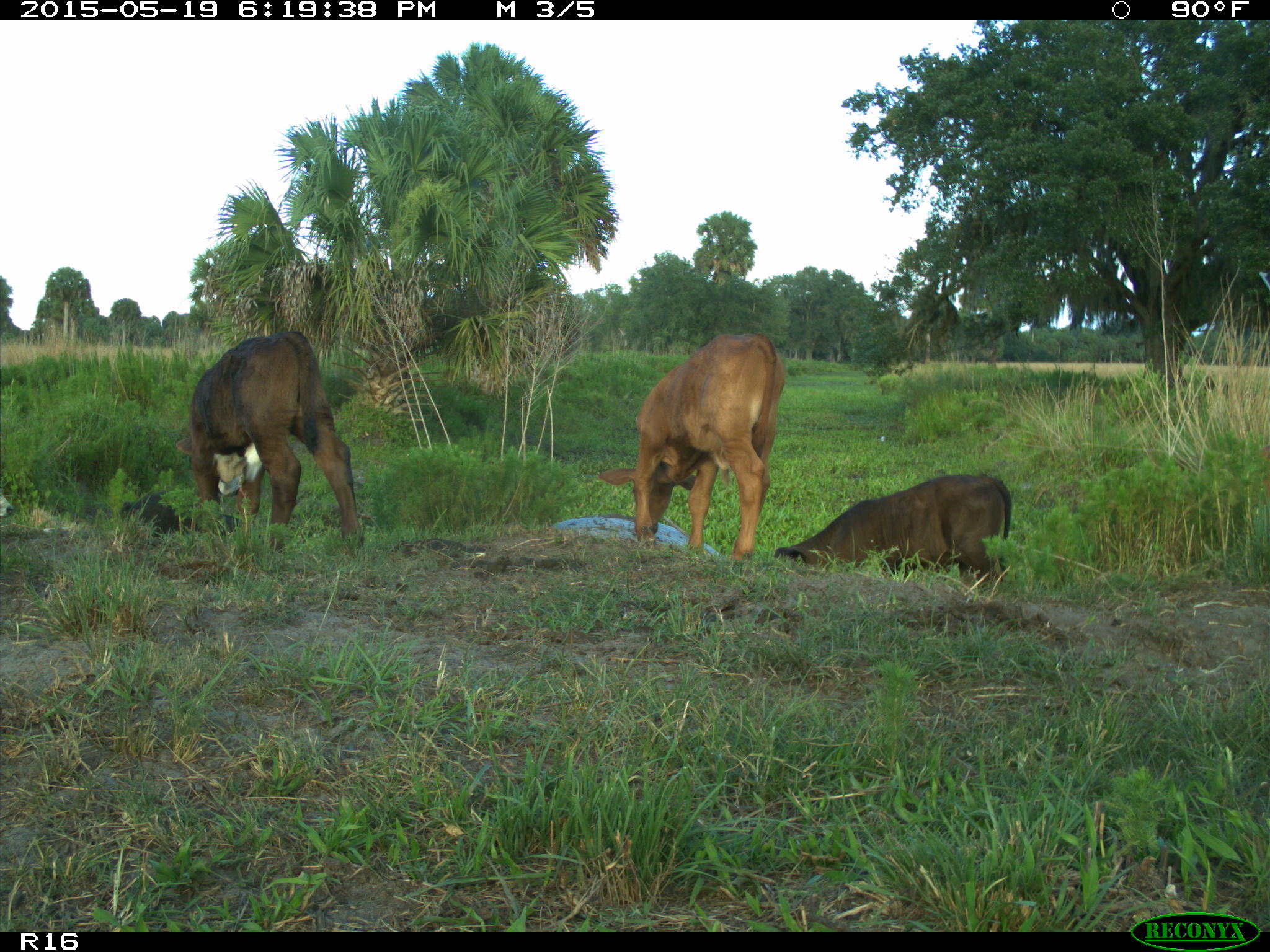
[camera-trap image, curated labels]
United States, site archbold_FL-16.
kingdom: Animalia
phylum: Chordata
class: Mammalia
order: Artiodactyla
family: Suidae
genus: Sus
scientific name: Sus scrofa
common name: wild boar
Sus scrofa (wild boar).